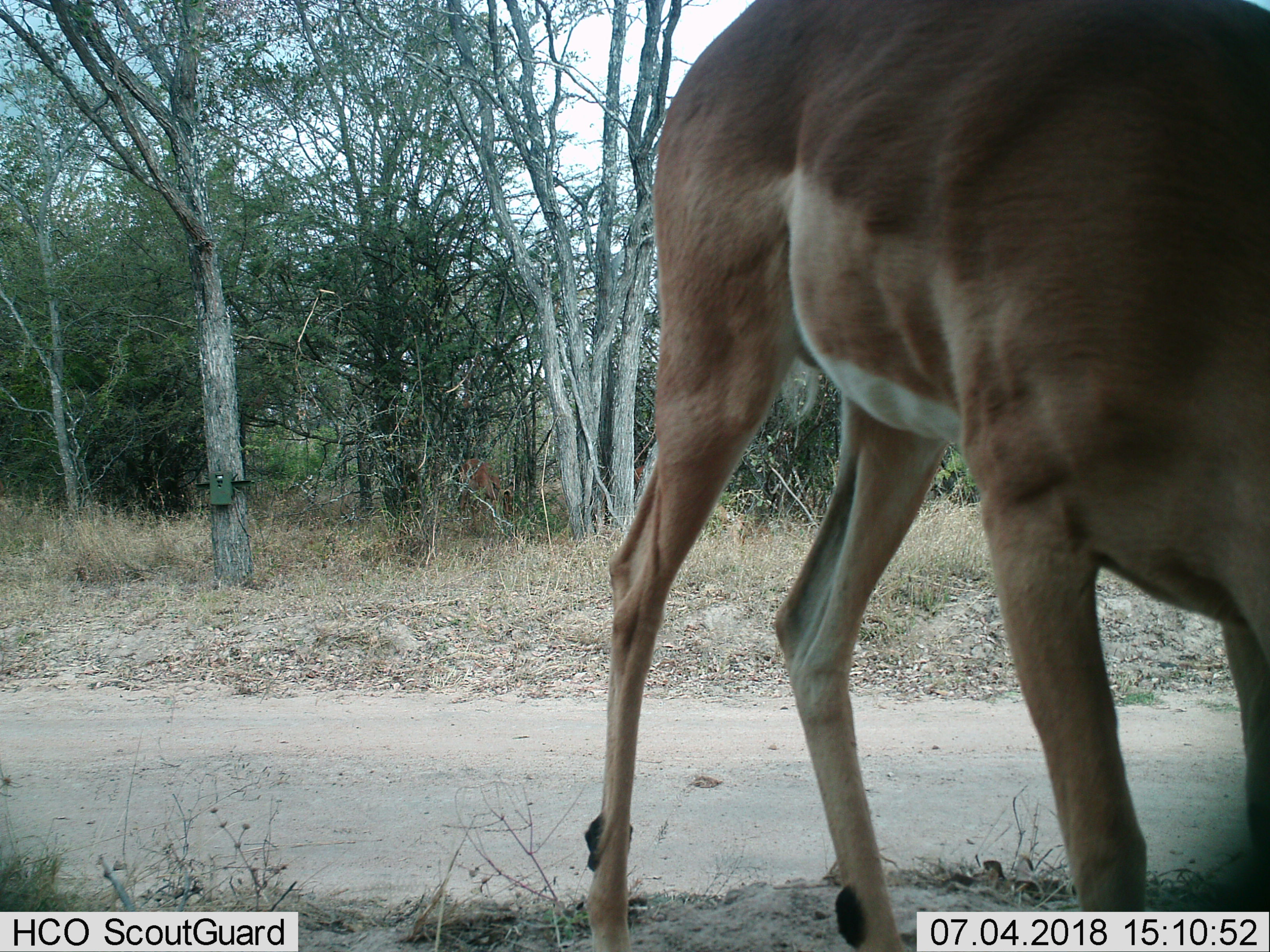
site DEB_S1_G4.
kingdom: Animalia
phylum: Chordata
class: Mammalia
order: Artiodactyla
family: Bovidae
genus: Aepyceros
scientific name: Aepyceros melampus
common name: impala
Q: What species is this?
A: Impala (Aepyceros melampus).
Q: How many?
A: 1.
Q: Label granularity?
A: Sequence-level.